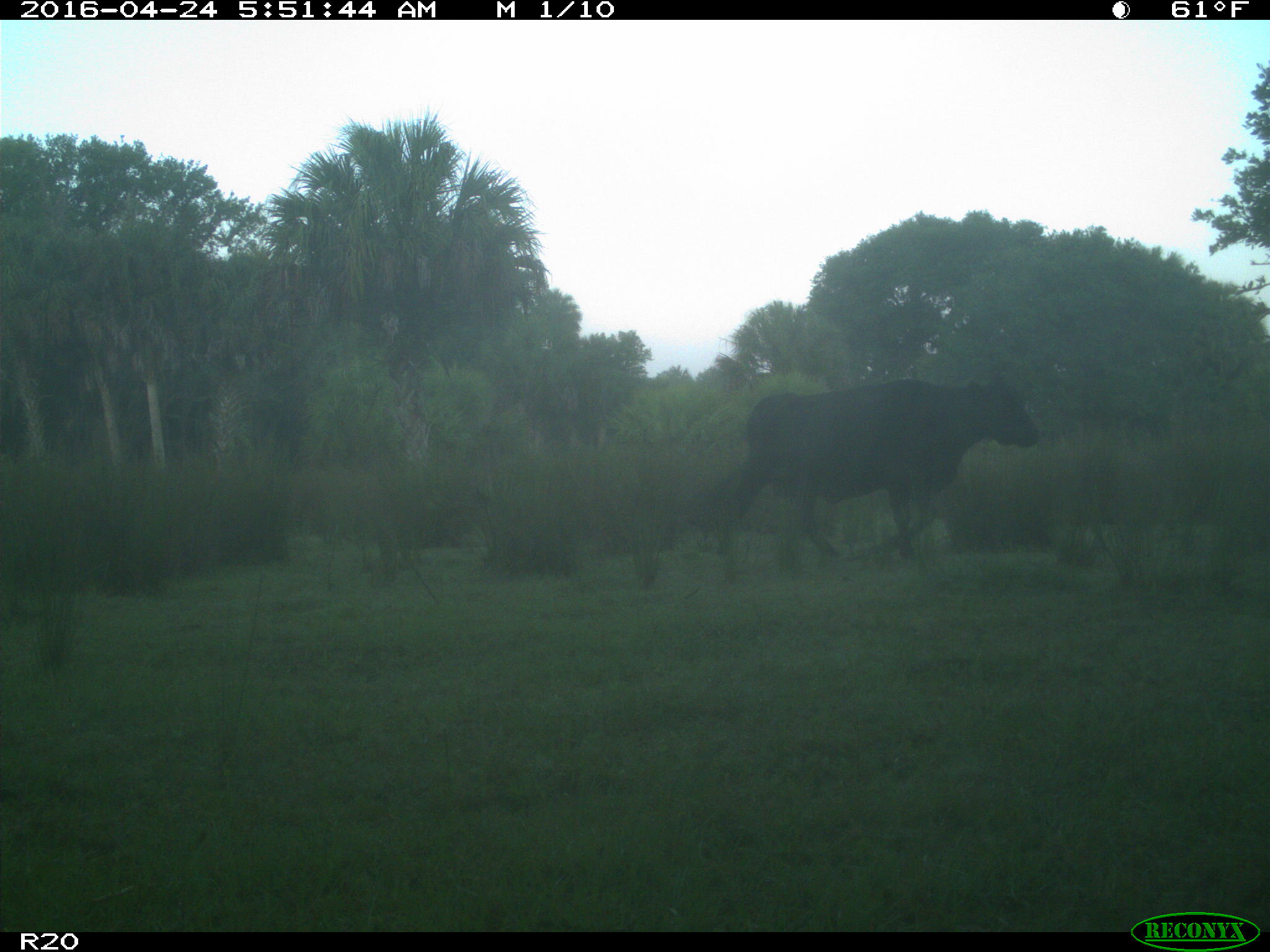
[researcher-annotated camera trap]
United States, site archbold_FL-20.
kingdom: Animalia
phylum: Chordata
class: Mammalia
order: Artiodactyla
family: Bovidae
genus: Bos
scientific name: Bos taurus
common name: domestic cow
Bos taurus (domestic cow).